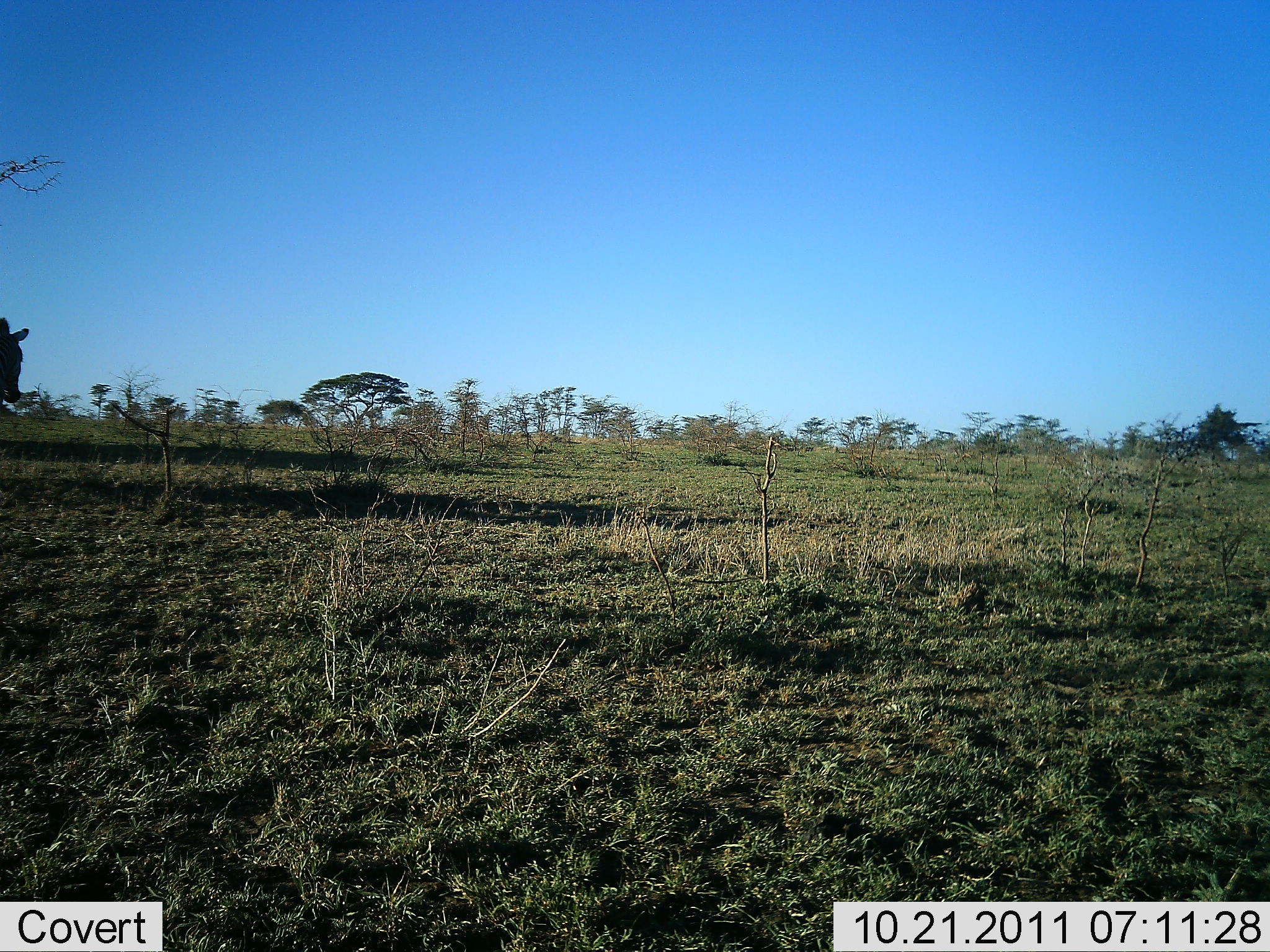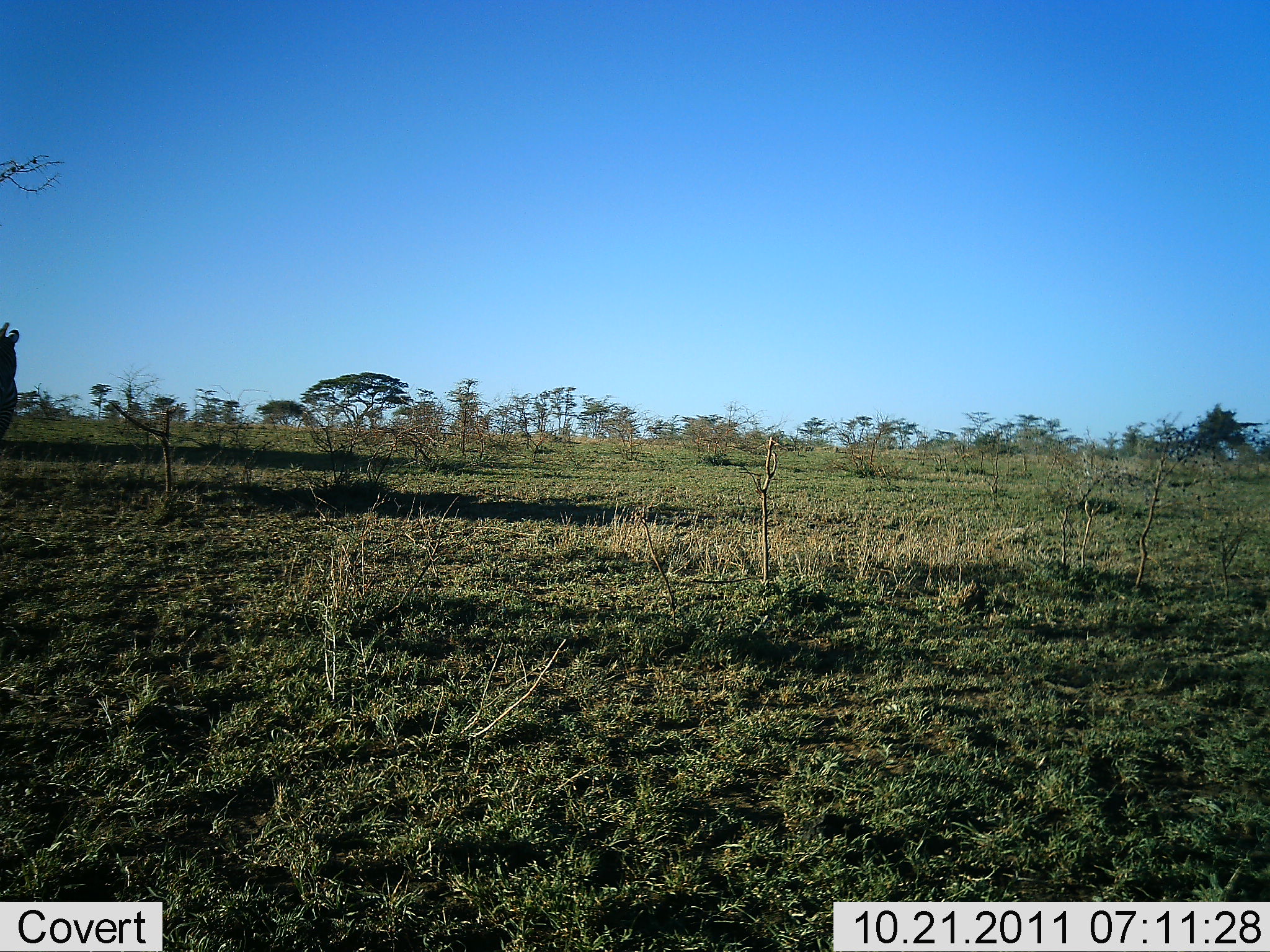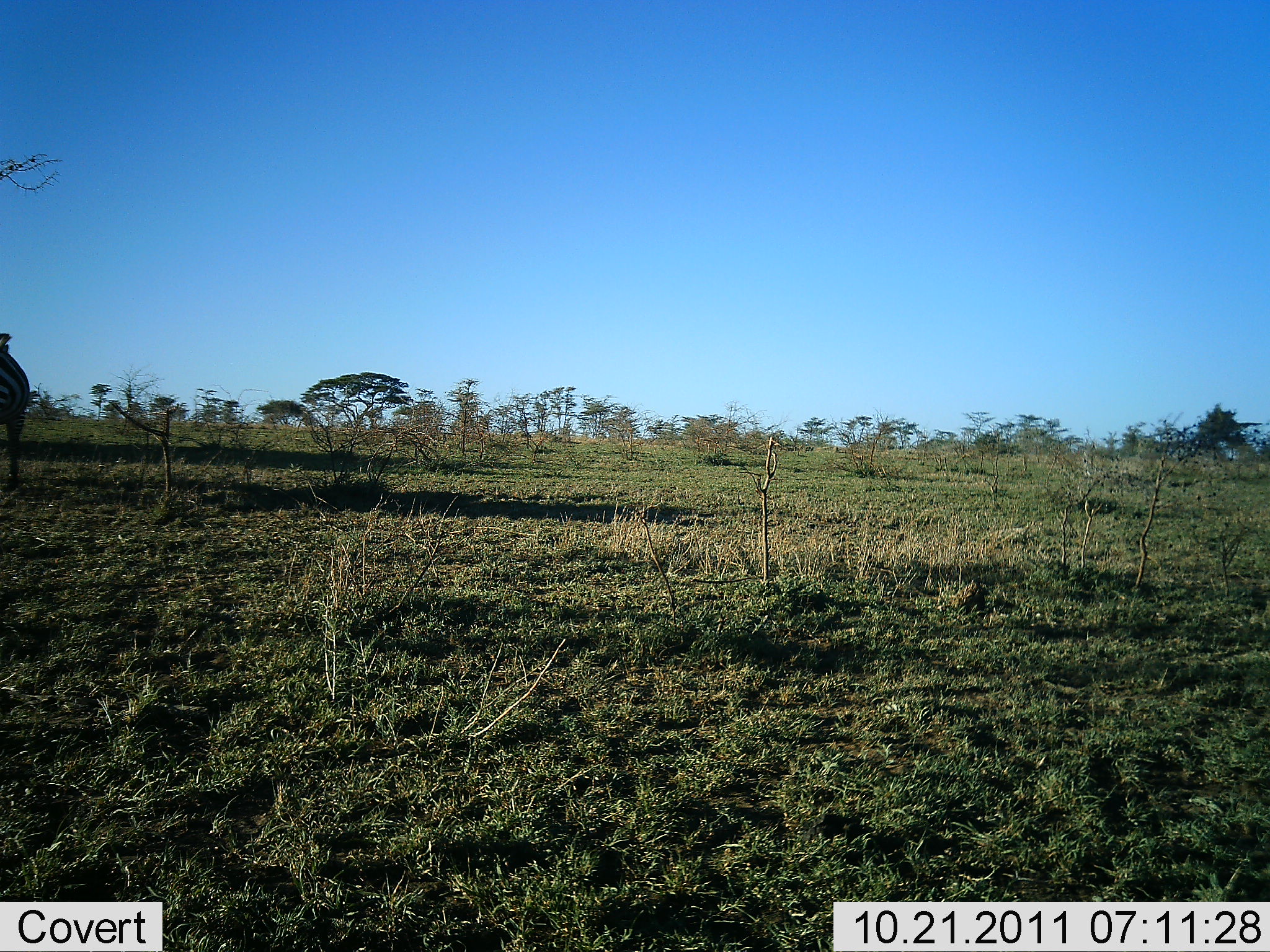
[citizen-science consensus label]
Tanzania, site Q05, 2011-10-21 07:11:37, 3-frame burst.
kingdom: Animalia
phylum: Chordata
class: Mammalia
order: Perissodactyla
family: Equidae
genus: Equus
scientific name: Equus quagga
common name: plains zebra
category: zebra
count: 1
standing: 55%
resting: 0%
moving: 45%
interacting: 0%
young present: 0%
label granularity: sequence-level